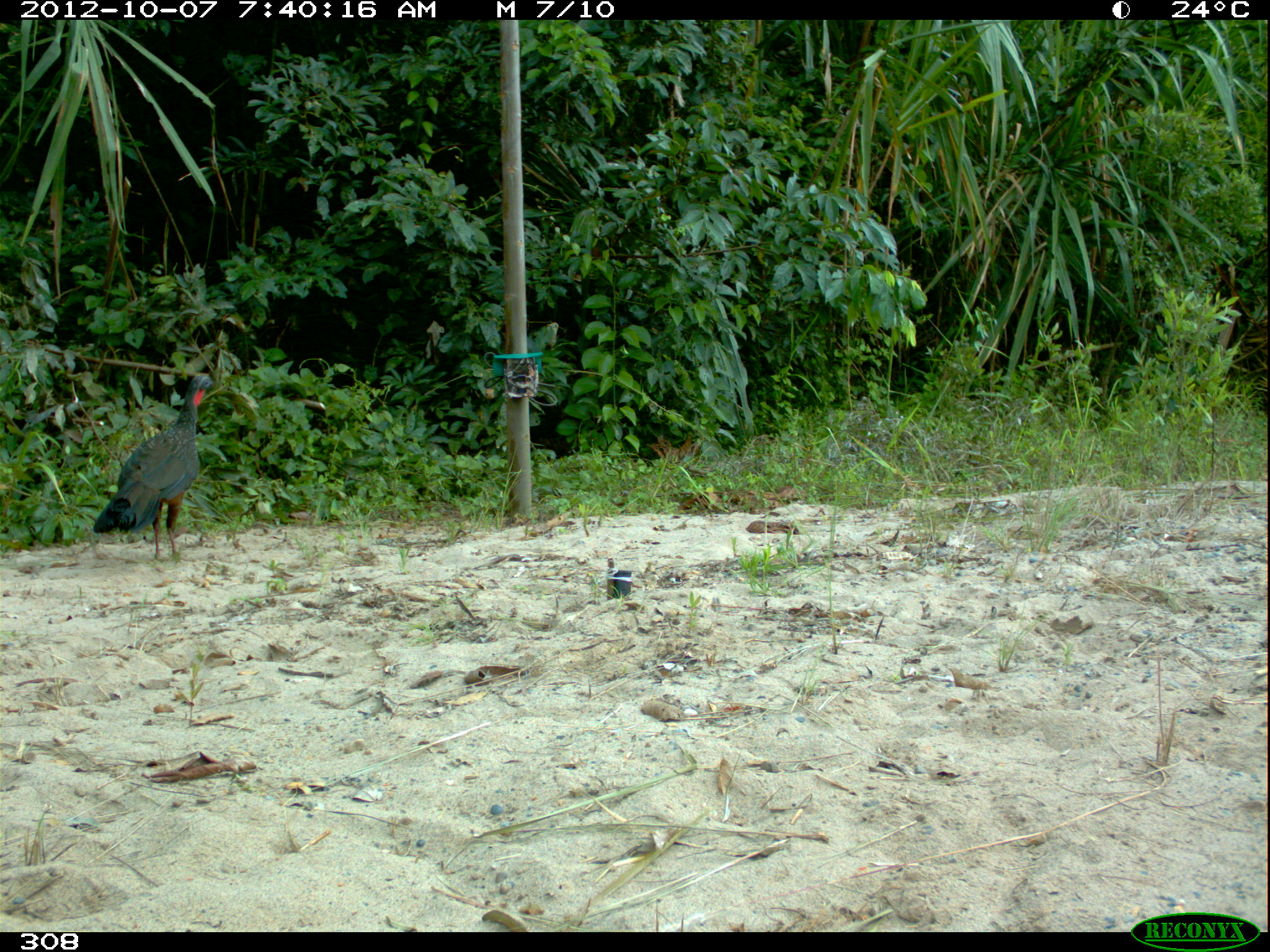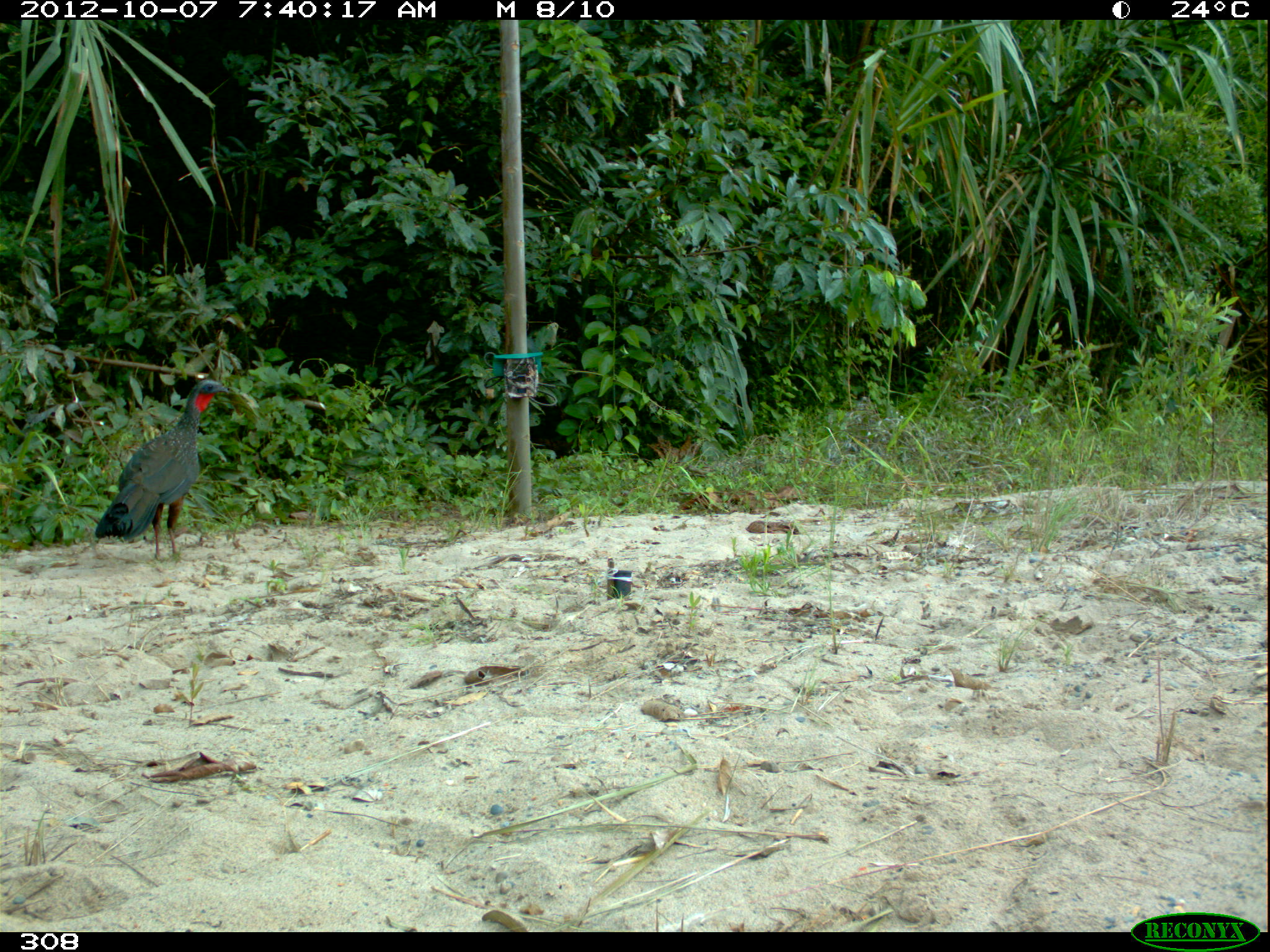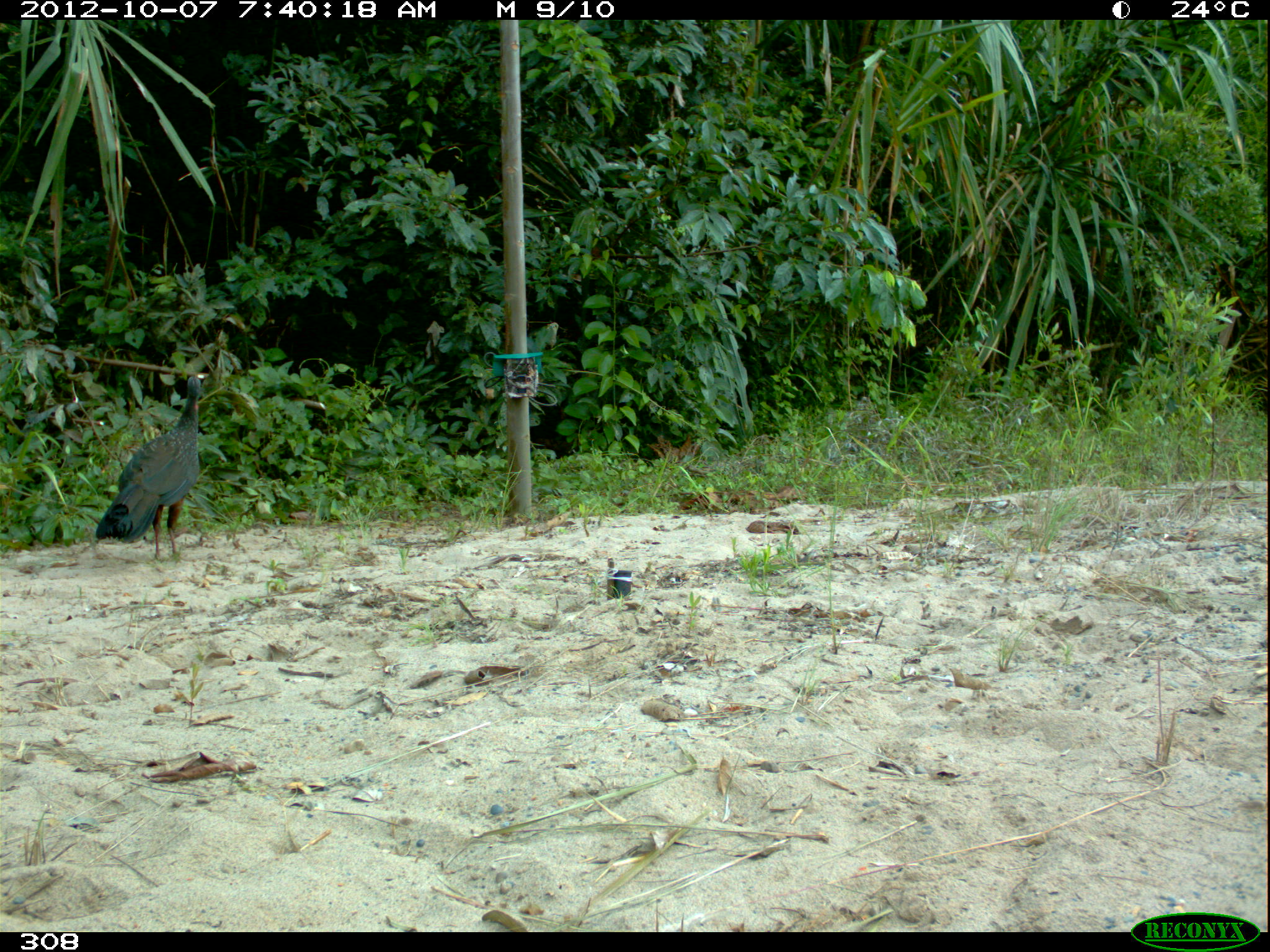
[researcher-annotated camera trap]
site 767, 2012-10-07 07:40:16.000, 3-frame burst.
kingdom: Animalia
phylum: Chordata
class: Aves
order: Galliformes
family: Cracidae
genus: Penelope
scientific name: Penelope jacquacu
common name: spix's guan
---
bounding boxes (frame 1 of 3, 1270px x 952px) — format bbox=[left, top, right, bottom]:
penelope jacquacu: bbox=[93, 374, 212, 560]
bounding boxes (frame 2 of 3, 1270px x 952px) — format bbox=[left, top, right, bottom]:
penelope jacquacu: bbox=[94, 379, 228, 558]